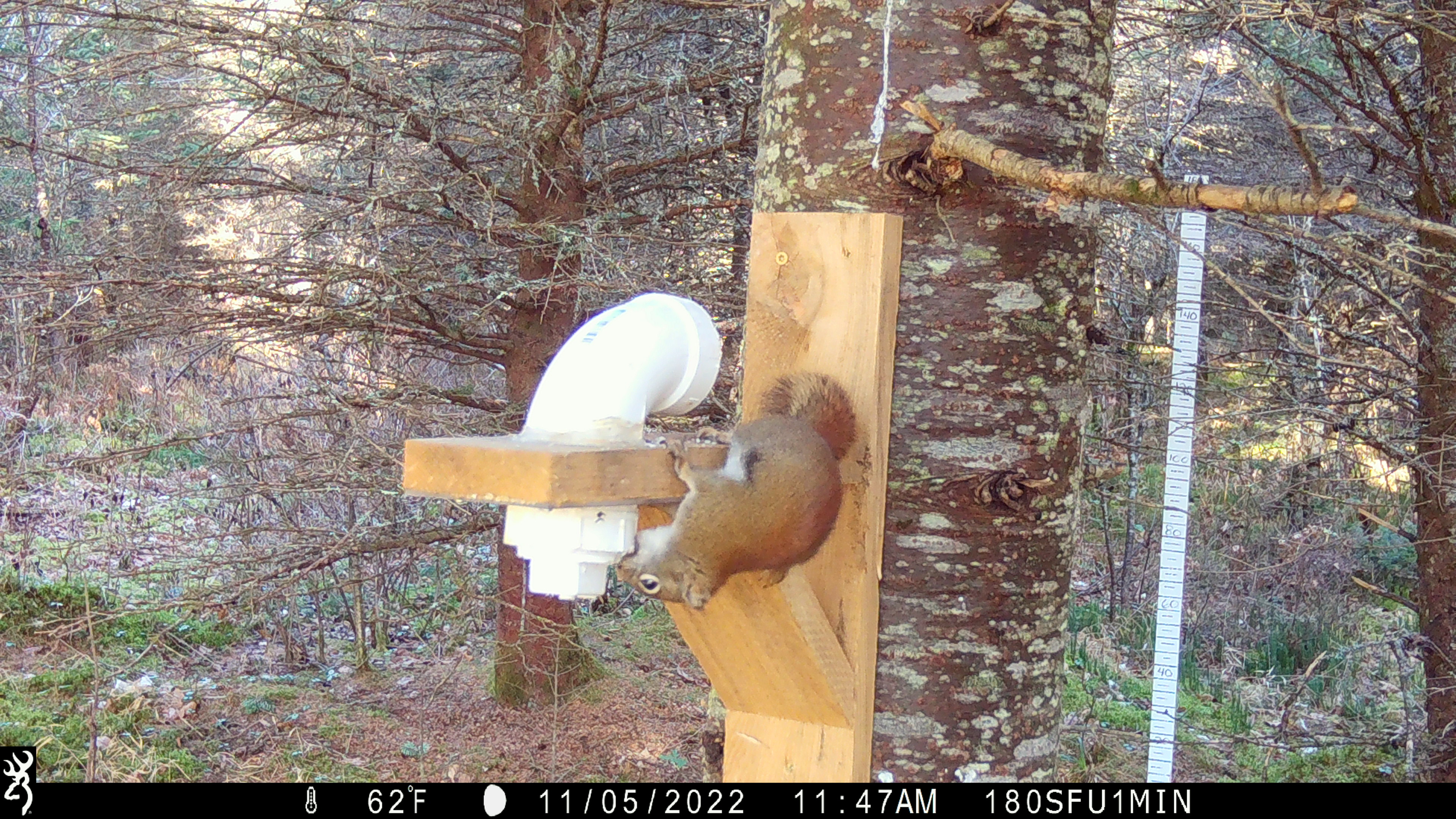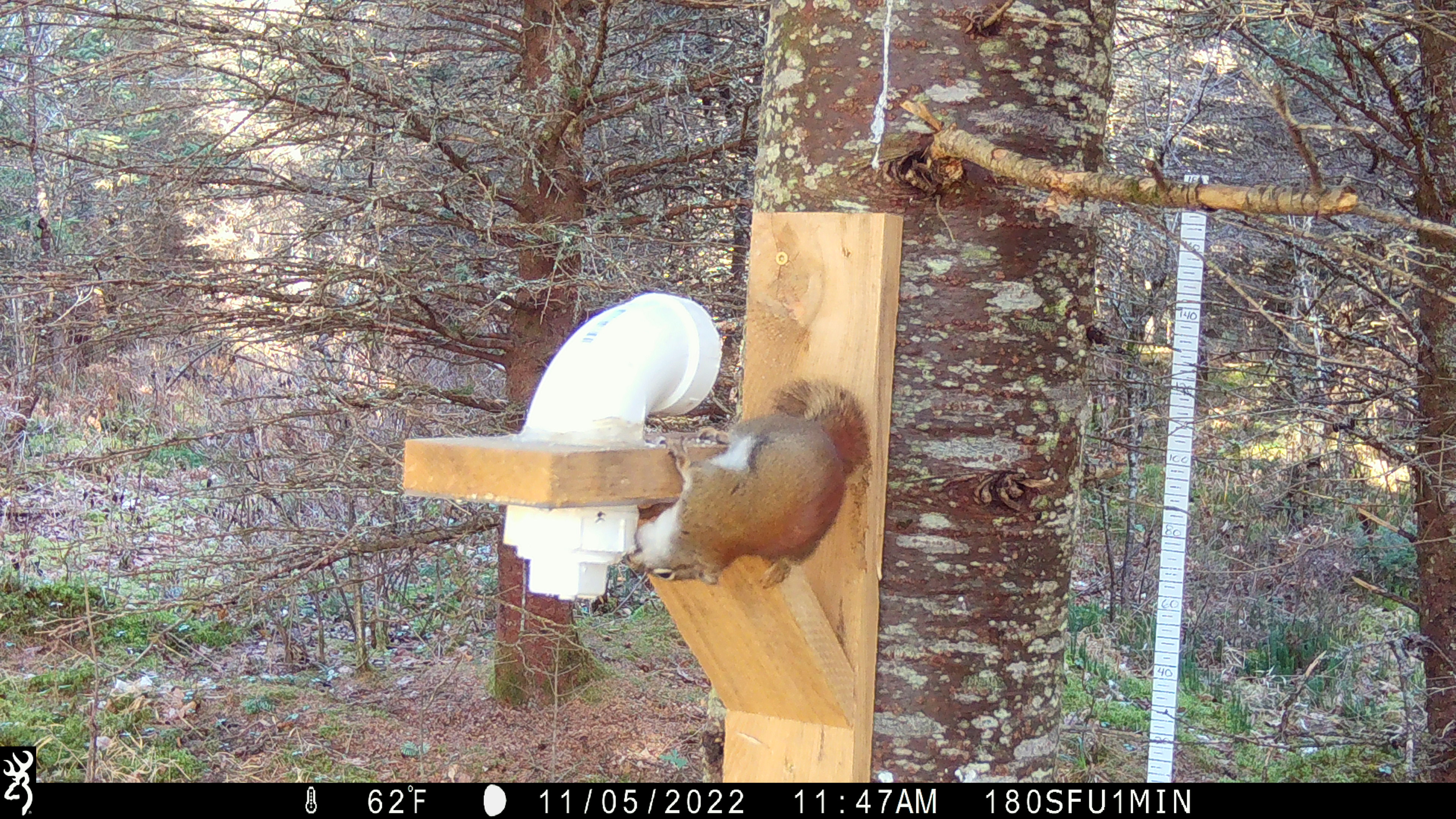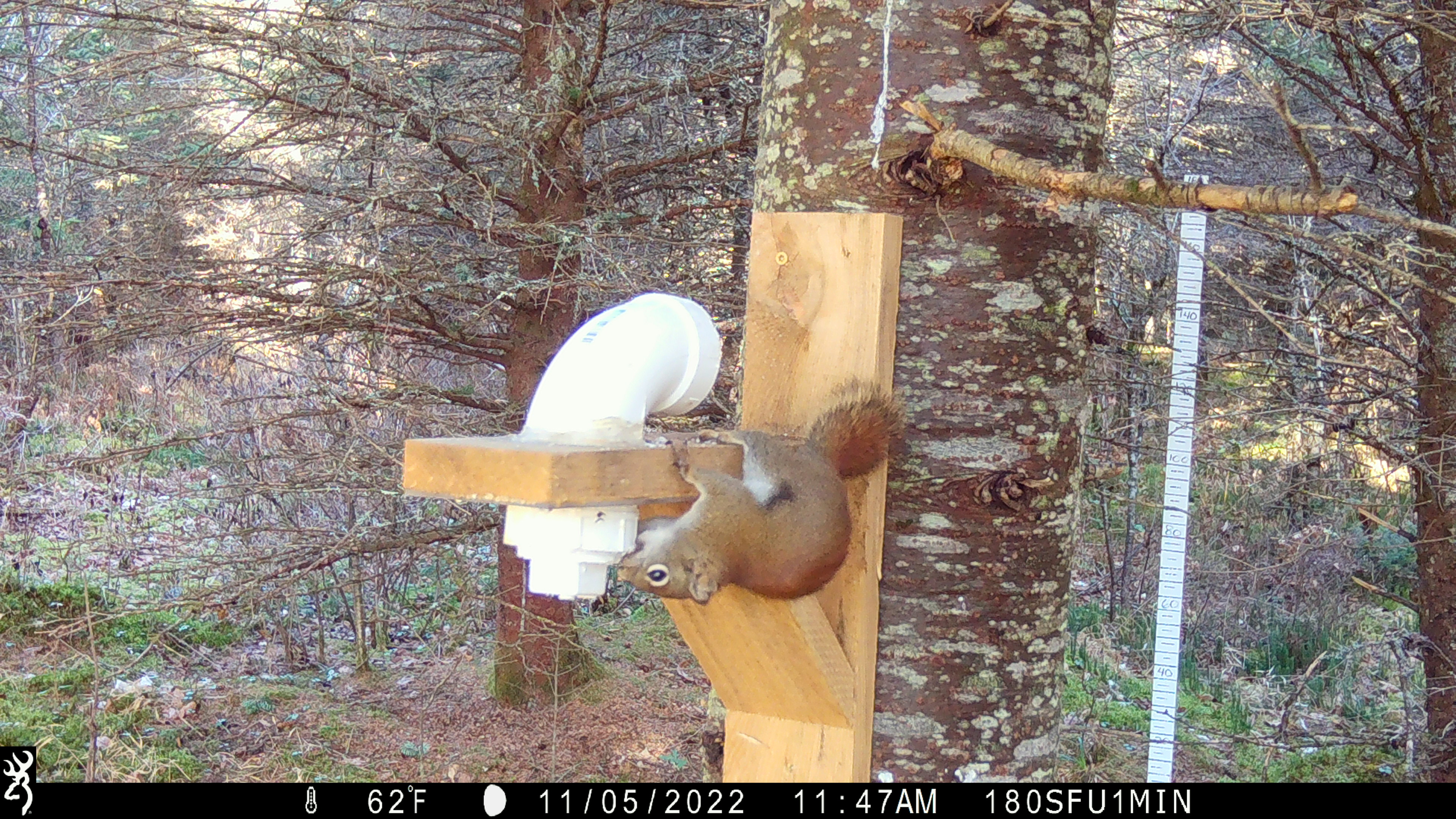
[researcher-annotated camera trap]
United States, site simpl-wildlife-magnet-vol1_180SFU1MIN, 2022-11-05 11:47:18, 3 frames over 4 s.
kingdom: Animalia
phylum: Chordata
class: Mammalia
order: Rodentia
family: Sciuridae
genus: Tamiasciurus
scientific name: Tamiasciurus hudsonicus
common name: red squirrel